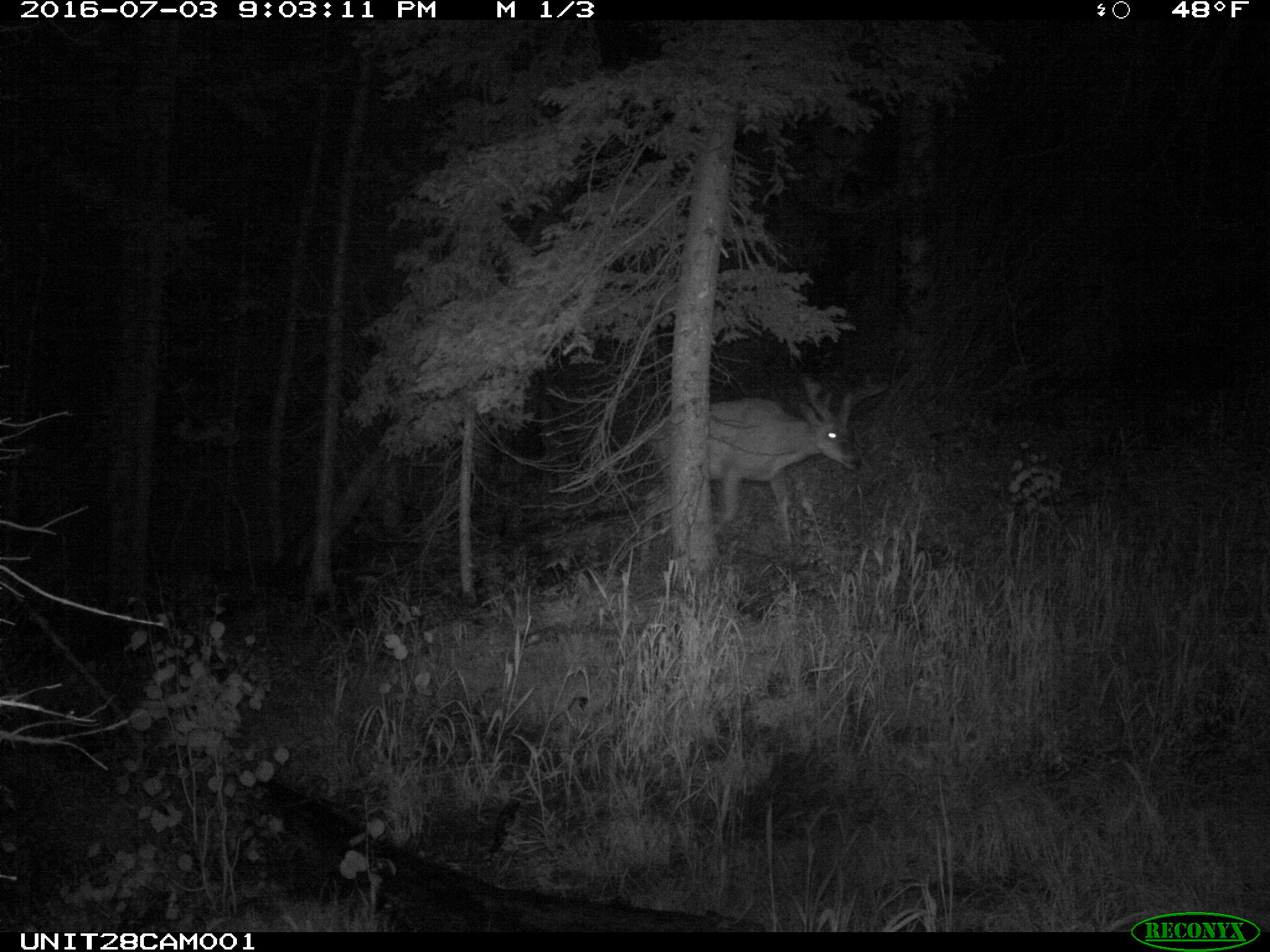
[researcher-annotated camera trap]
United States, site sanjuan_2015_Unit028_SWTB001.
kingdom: Animalia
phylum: Chordata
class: Mammalia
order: Artiodactyla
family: Cervidae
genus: Odocoileus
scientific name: Odocoileus hemionus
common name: mule deer